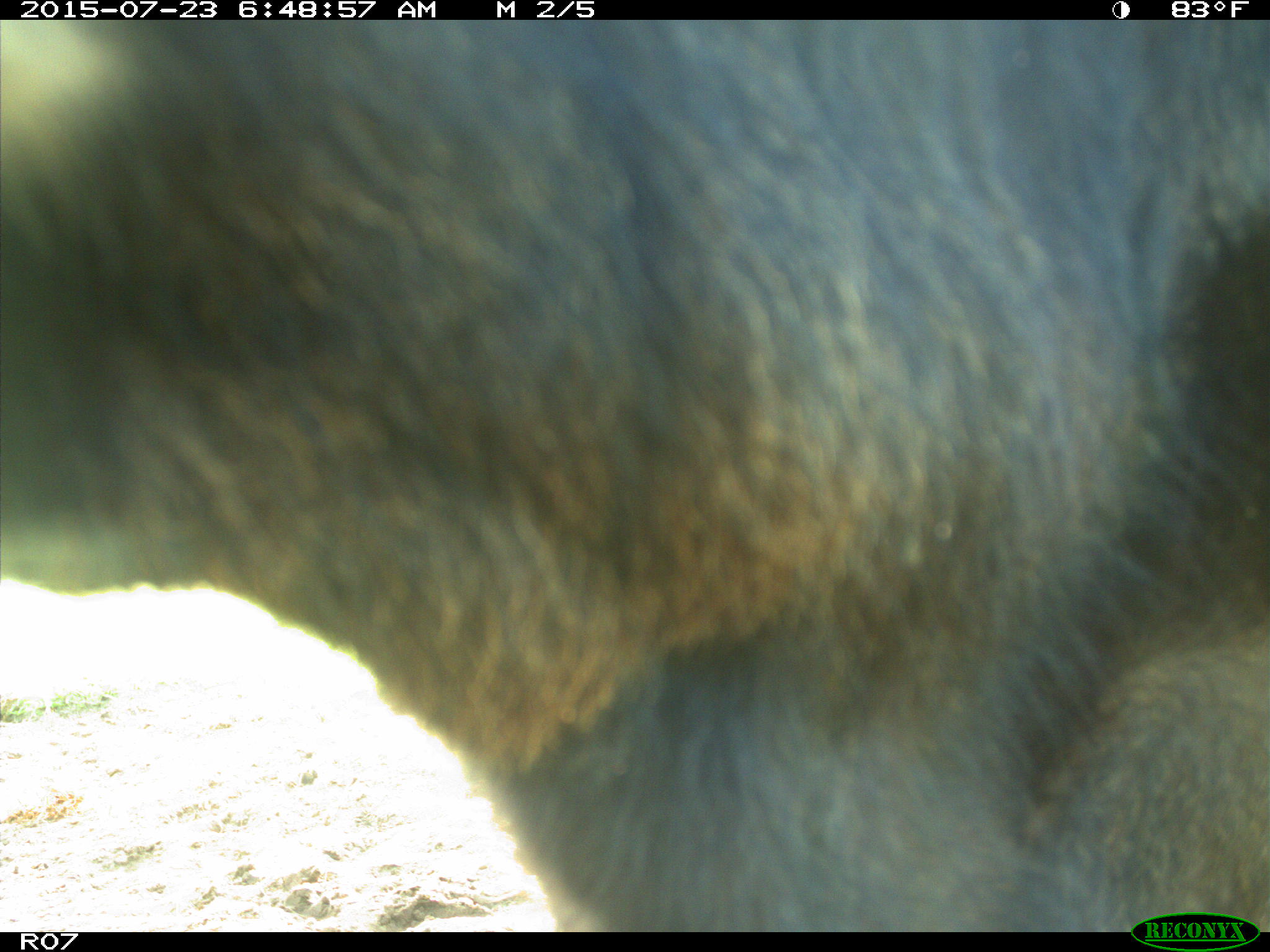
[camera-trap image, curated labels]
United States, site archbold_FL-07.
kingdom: Animalia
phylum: Chordata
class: Mammalia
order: Artiodactyla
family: Bovidae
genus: Bos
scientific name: Bos taurus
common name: domestic cow